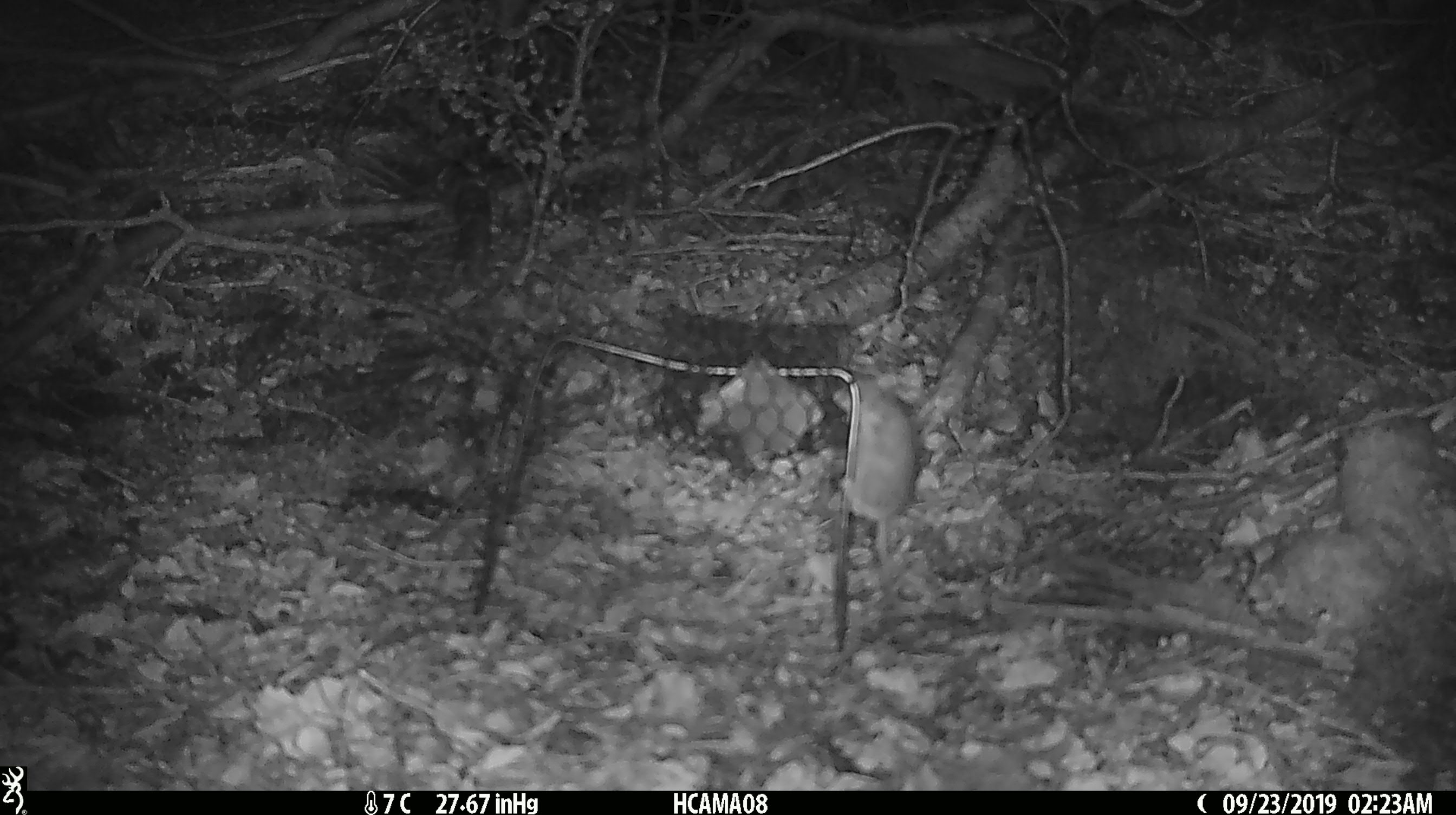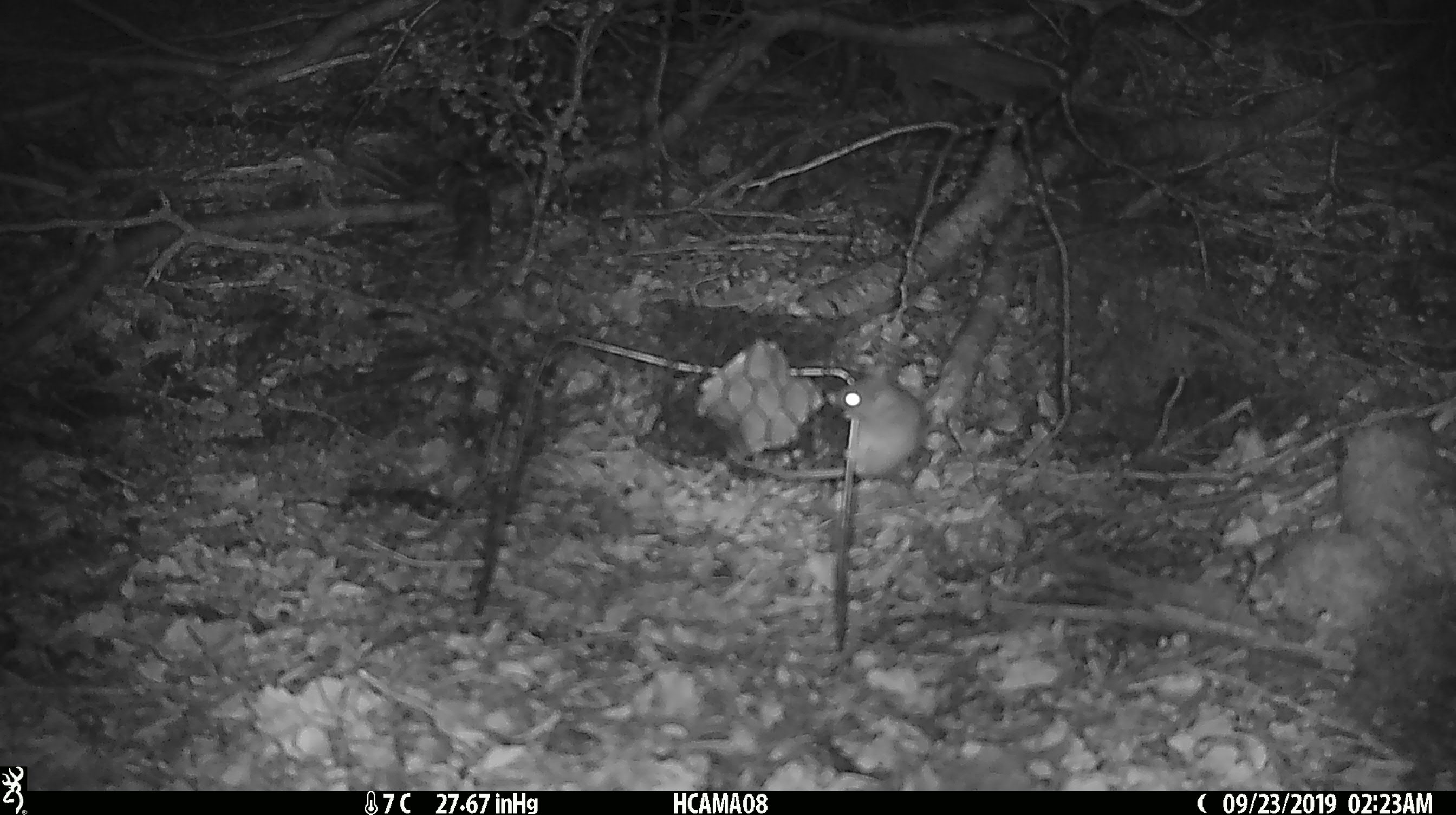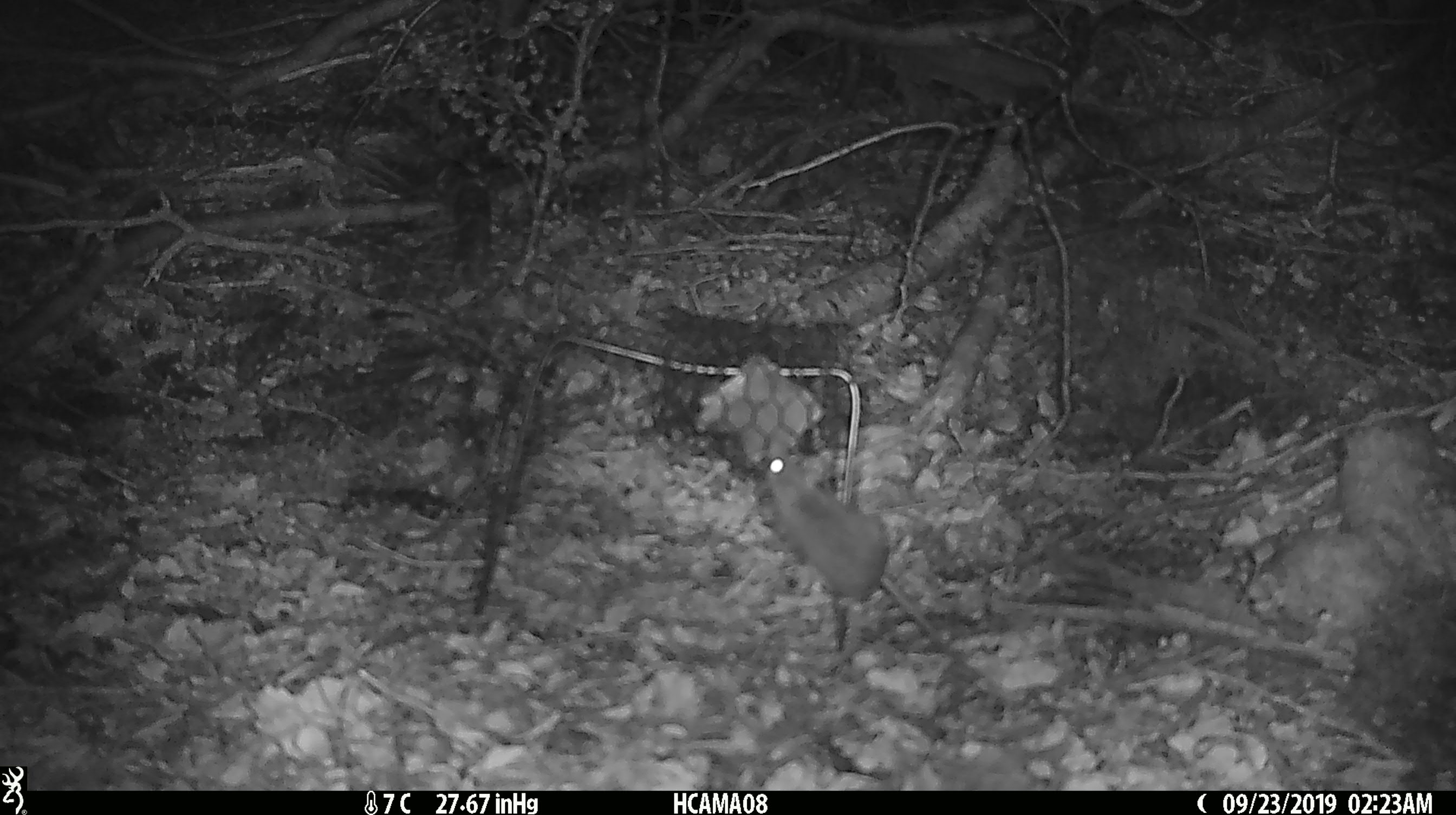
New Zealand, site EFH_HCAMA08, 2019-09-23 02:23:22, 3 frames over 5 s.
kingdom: Animalia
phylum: Chordata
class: Mammalia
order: Rodentia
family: Muridae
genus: Mus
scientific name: Mus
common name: mouse